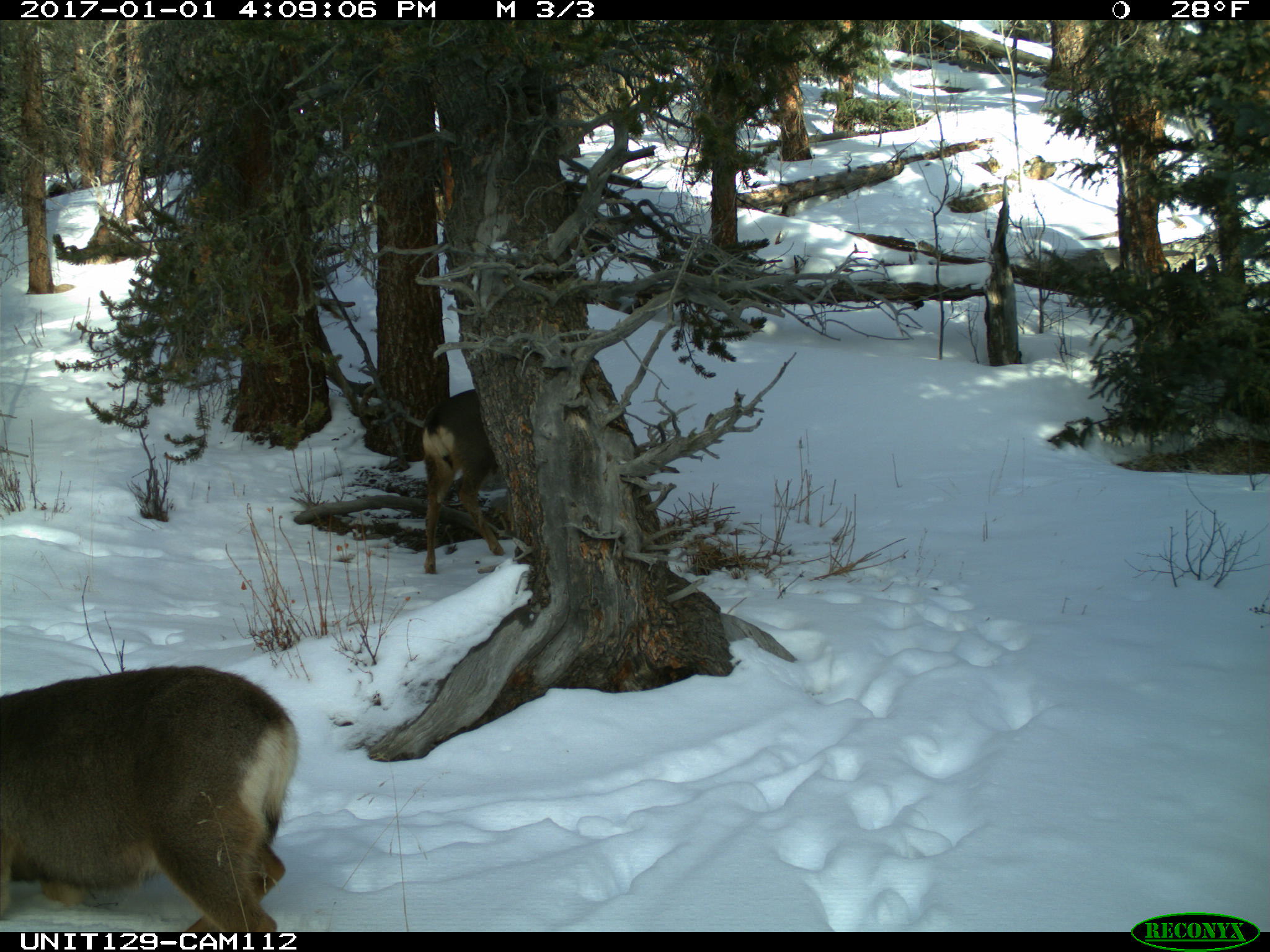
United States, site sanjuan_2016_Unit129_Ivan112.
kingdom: Animalia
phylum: Chordata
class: Mammalia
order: Artiodactyla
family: Cervidae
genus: Odocoileus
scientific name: Odocoileus hemionus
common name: mule deer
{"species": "Odocoileus hemionus (mule deer)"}